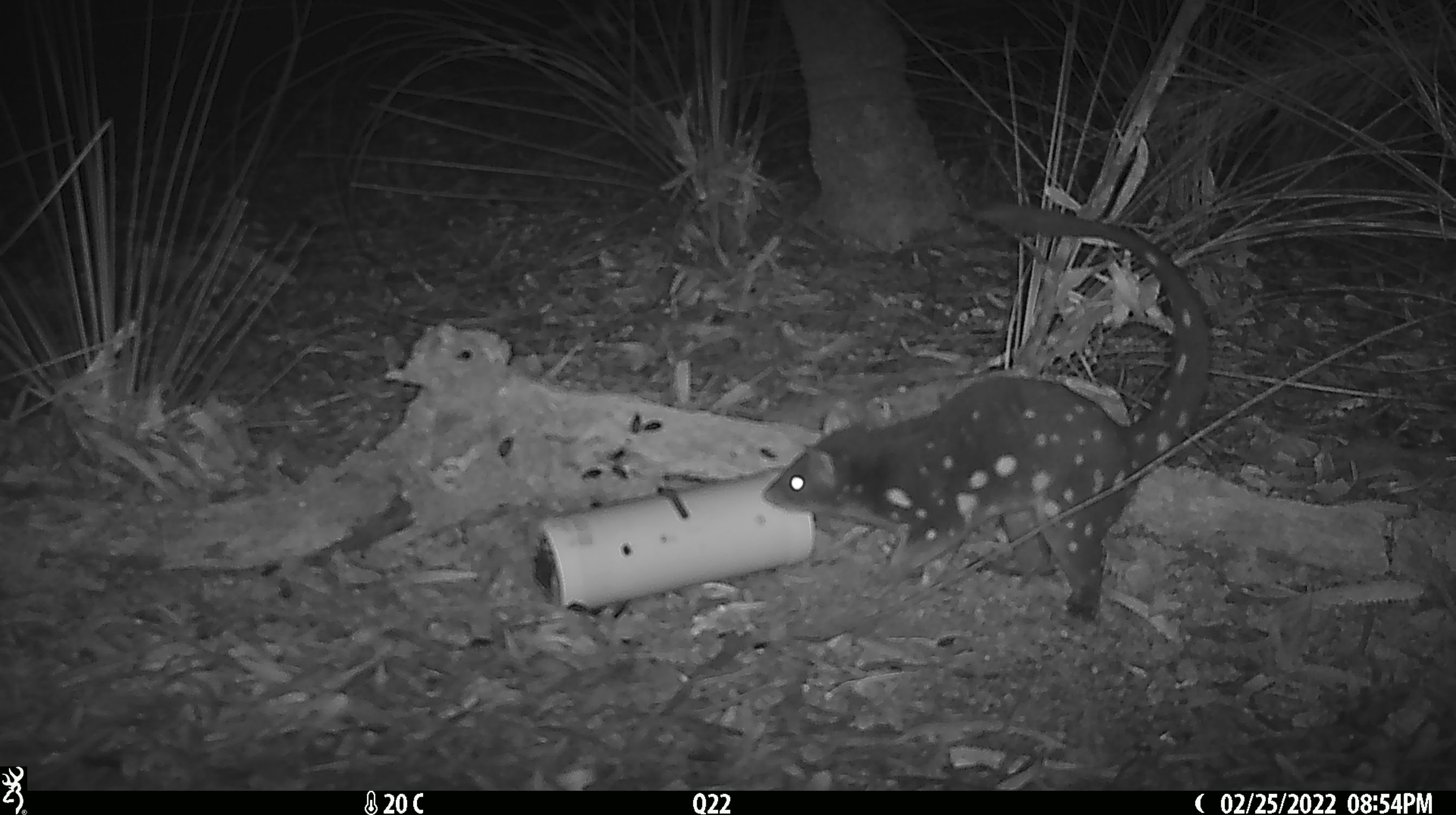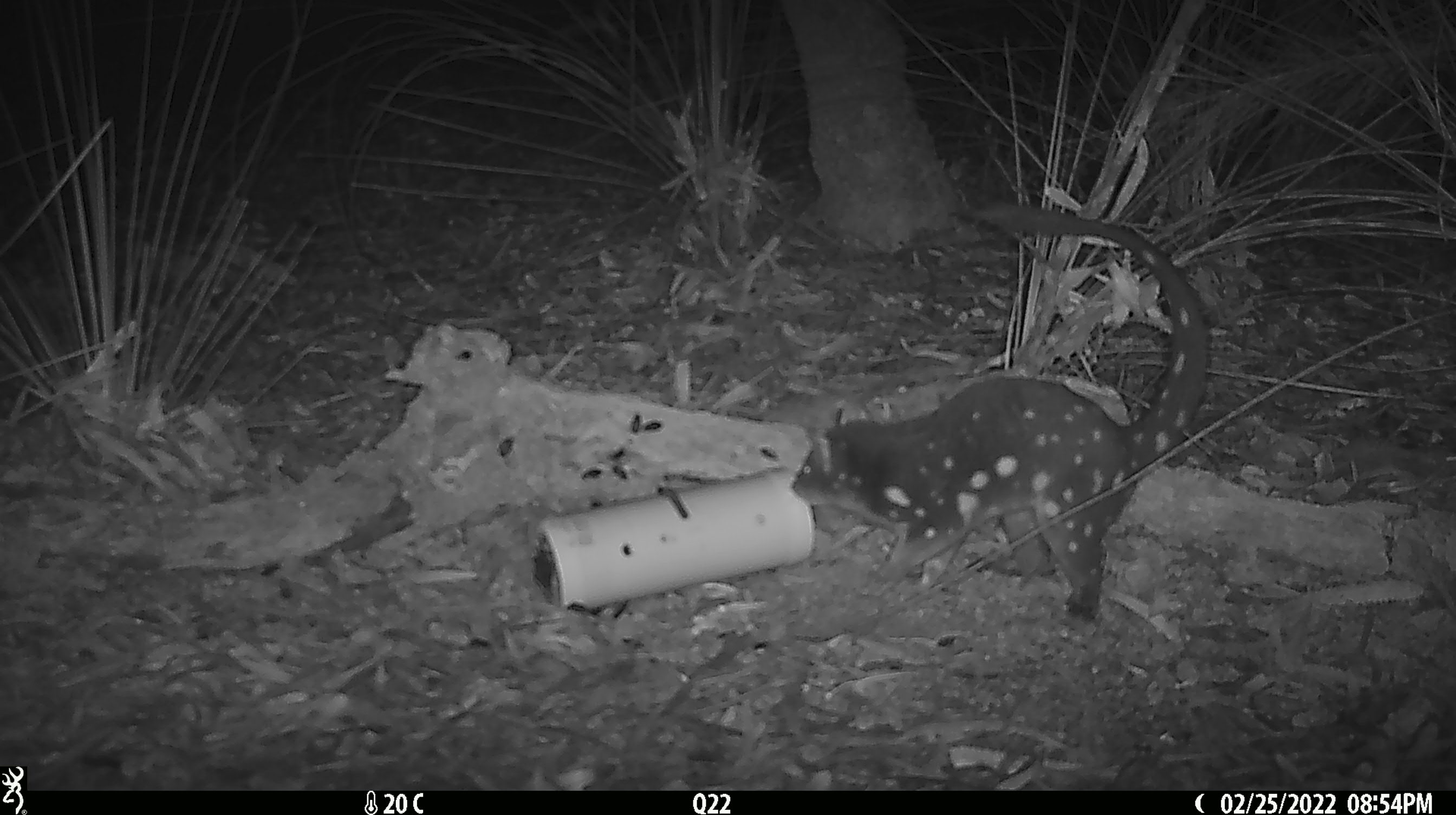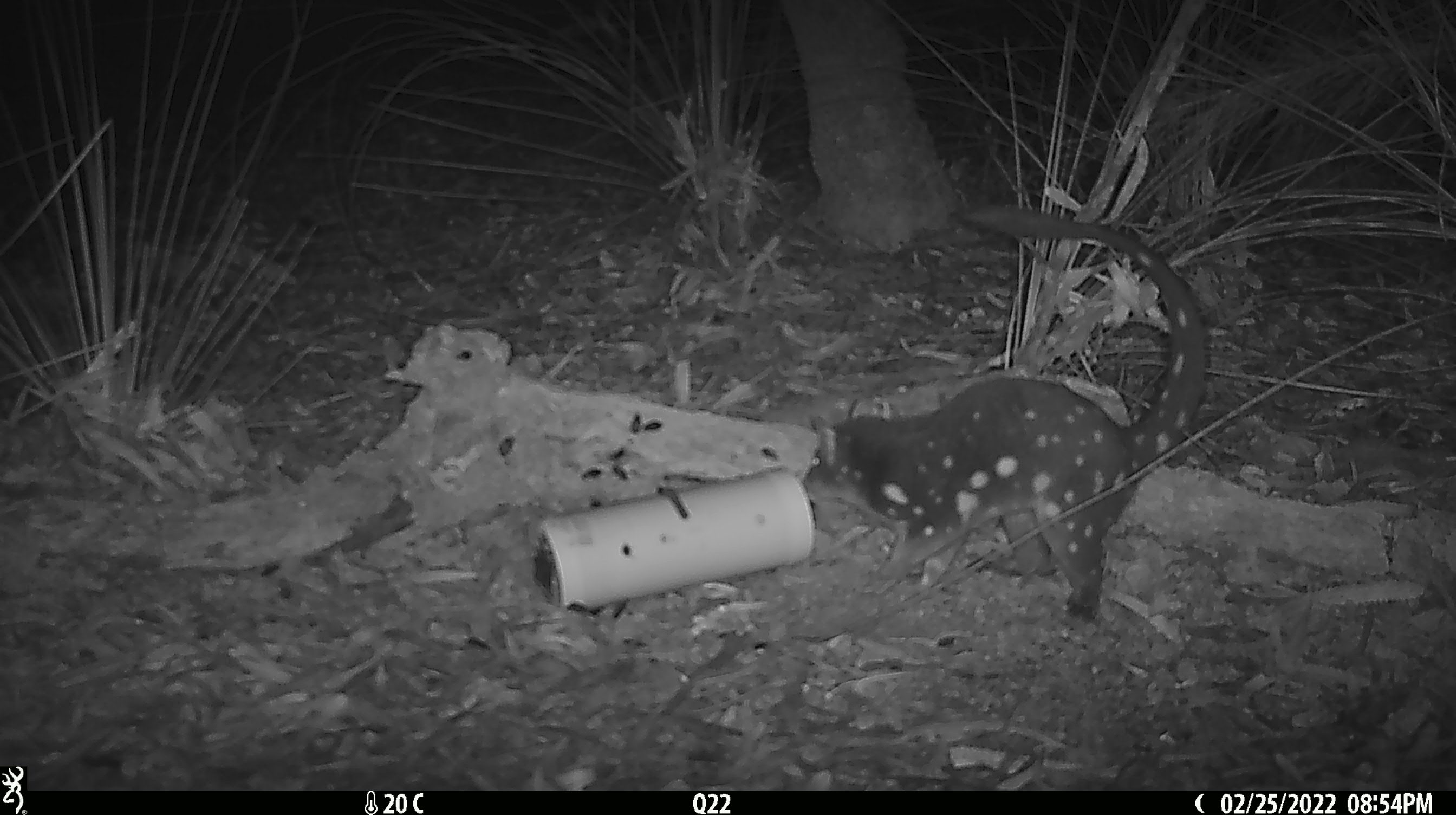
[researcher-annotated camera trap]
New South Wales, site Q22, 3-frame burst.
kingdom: Animalia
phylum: Chordata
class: Mammalia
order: Dasyuromorphia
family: Dasyuridae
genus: Dasyurus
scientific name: Dasyurus maculatus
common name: spotted-tailed quoll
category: quoll